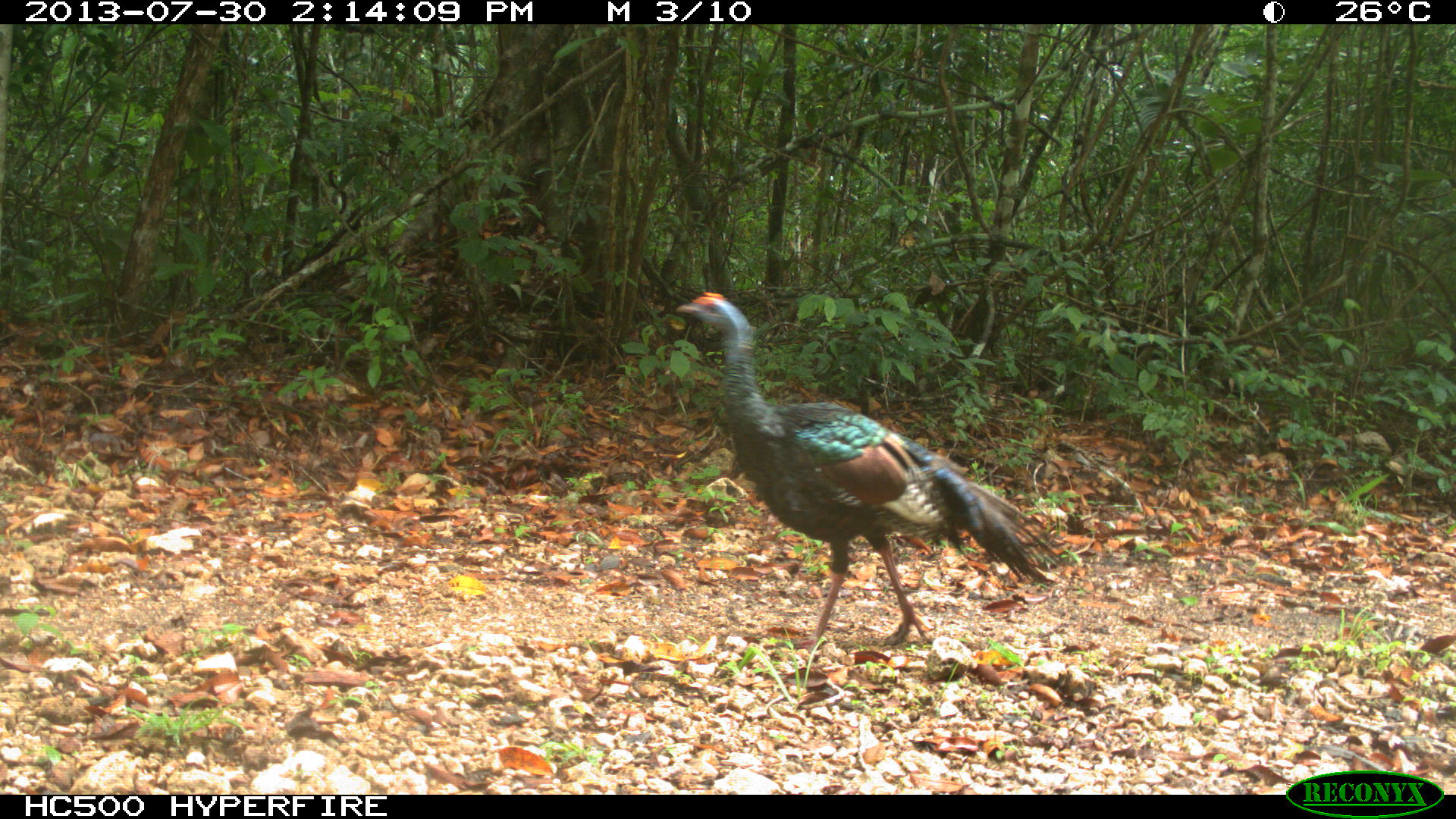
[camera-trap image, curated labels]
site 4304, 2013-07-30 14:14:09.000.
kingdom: Animalia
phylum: Chordata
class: Aves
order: Galliformes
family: Phasianidae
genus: Meleagris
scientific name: Meleagris ocellata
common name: ocellated turkey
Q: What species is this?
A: Meleagris ocellata (ocellated turkey).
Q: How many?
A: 1.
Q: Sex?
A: Male.